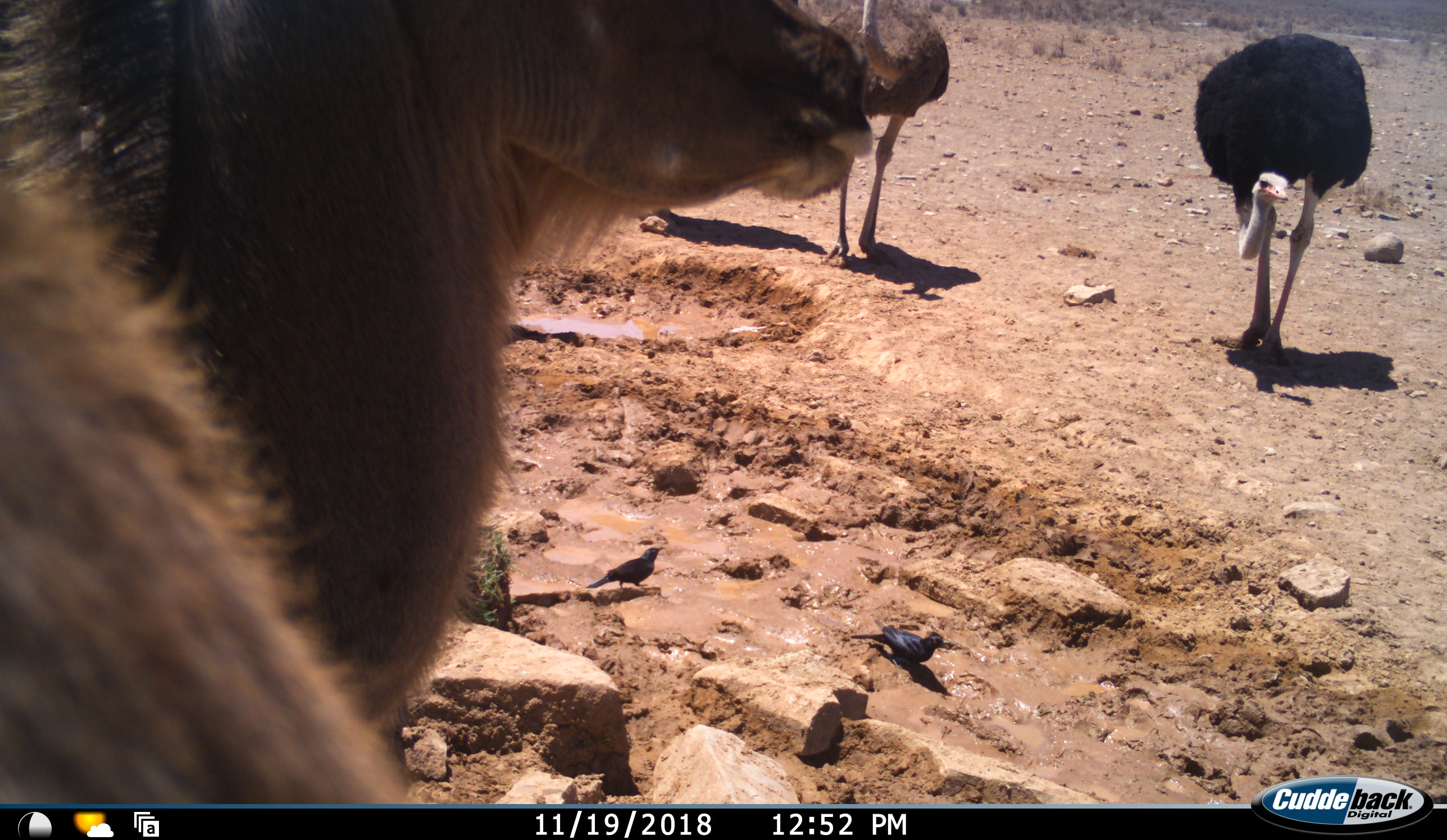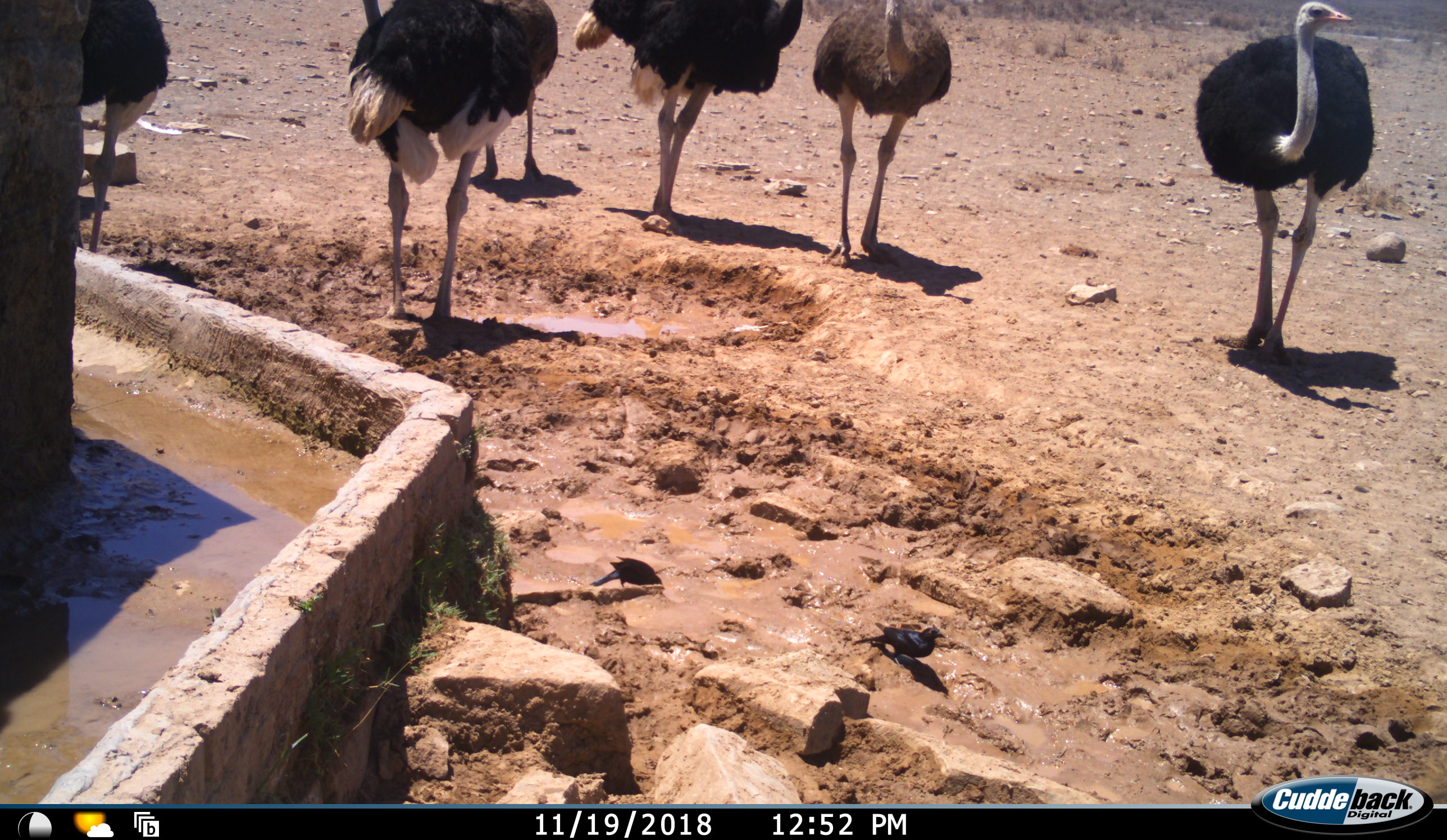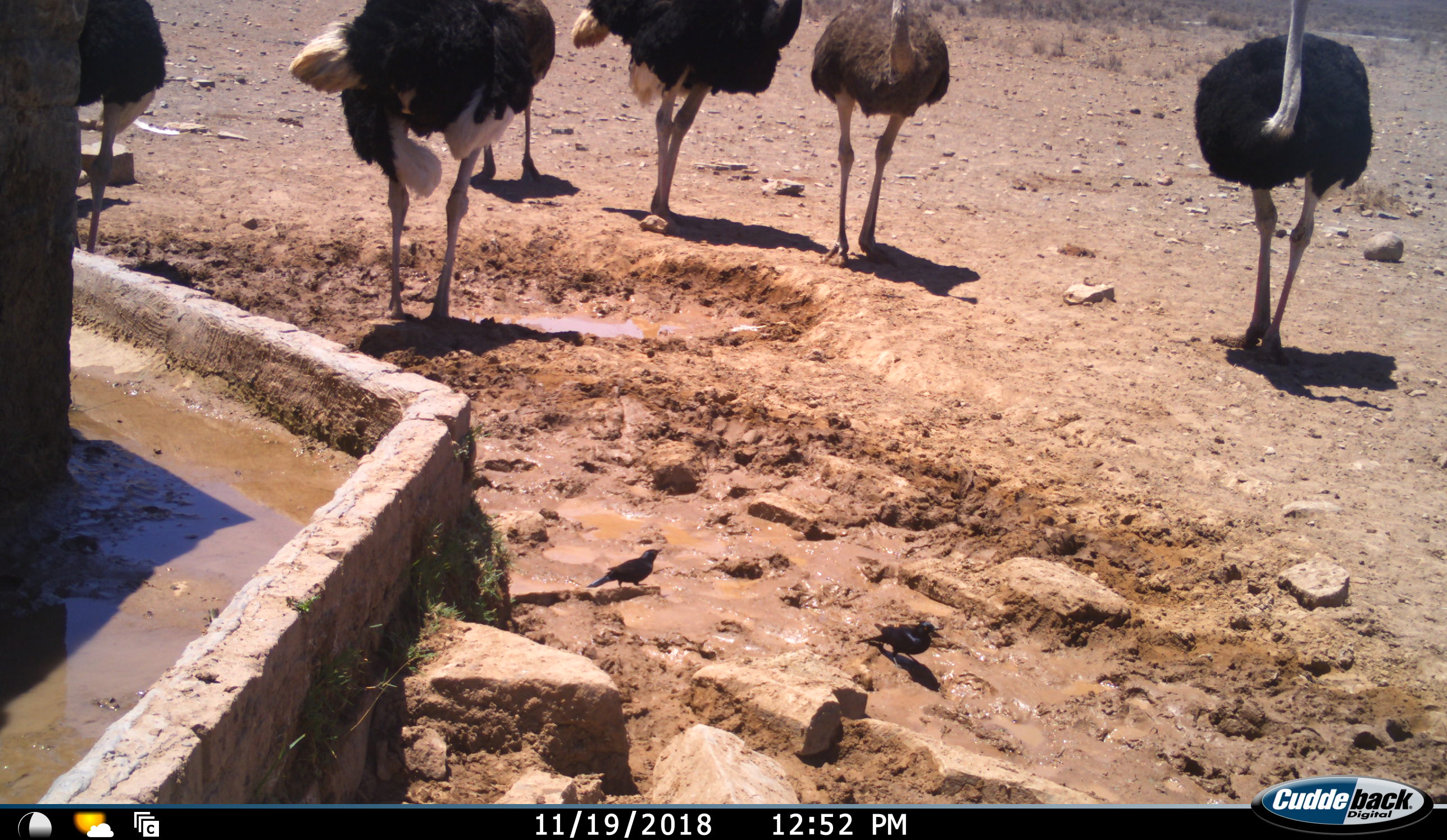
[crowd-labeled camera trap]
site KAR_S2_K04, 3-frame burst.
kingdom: Animalia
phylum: Chordata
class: Aves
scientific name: Aves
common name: bird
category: birdother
Birdother (bird) (Aves), count 2. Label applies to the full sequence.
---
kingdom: Animalia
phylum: Chordata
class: Mammalia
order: Artiodactyla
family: Bovidae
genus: Tragelaphus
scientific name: Tragelaphus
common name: kudu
Kudu (Tragelaphus), count 1. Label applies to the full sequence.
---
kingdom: Animalia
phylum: Chordata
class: Aves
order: Struthioniformes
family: Struthionidae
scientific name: Struthionidae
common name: ostrich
Ostrich (Struthionidae), count 6. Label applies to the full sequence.